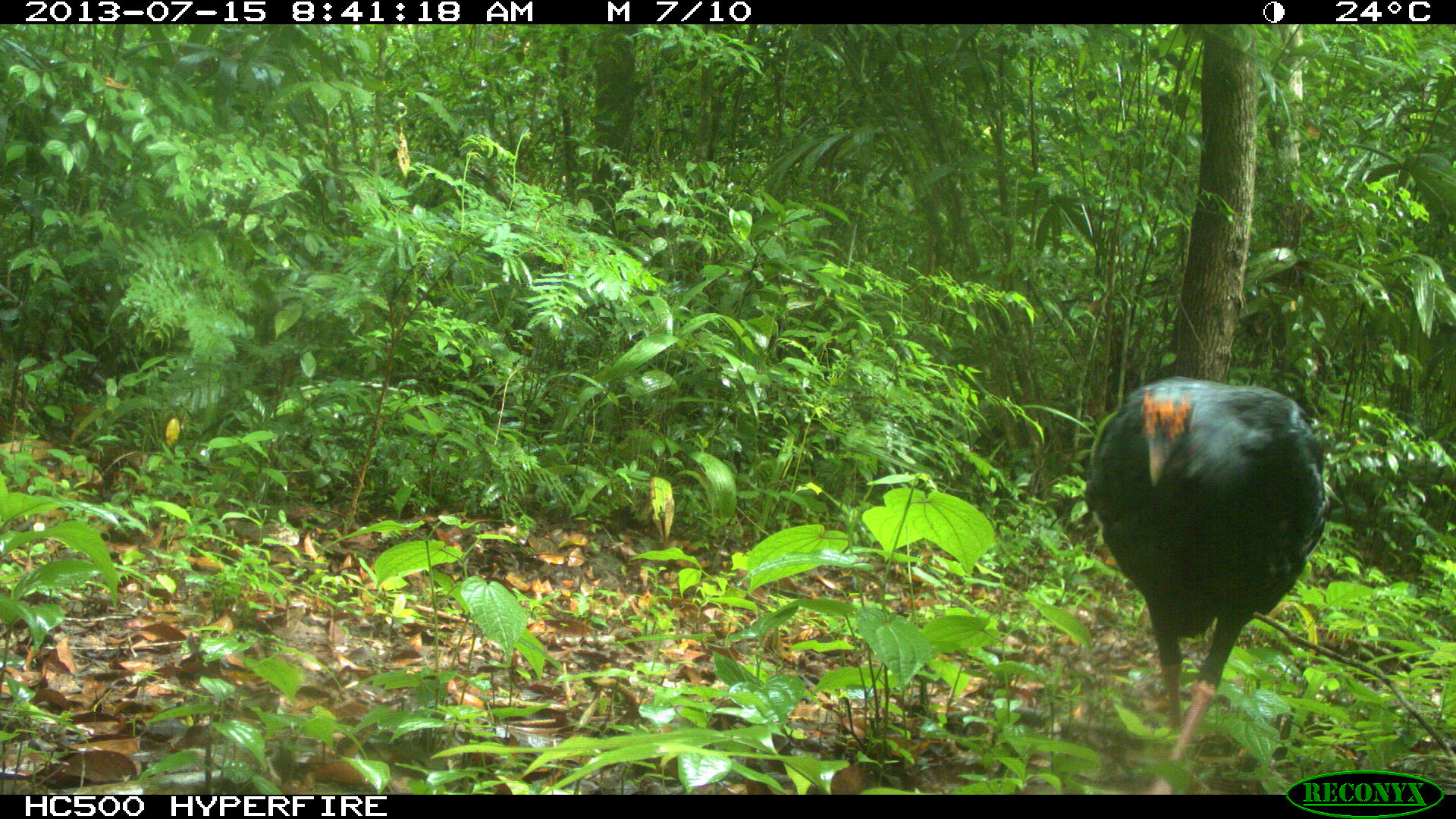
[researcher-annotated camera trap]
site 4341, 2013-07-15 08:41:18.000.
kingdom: Animalia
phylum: Chordata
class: Aves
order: Galliformes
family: Phasianidae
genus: Meleagris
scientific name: Meleagris ocellata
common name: ocellated turkey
Meleagris ocellata (ocellated turkey), count 1, sex female.